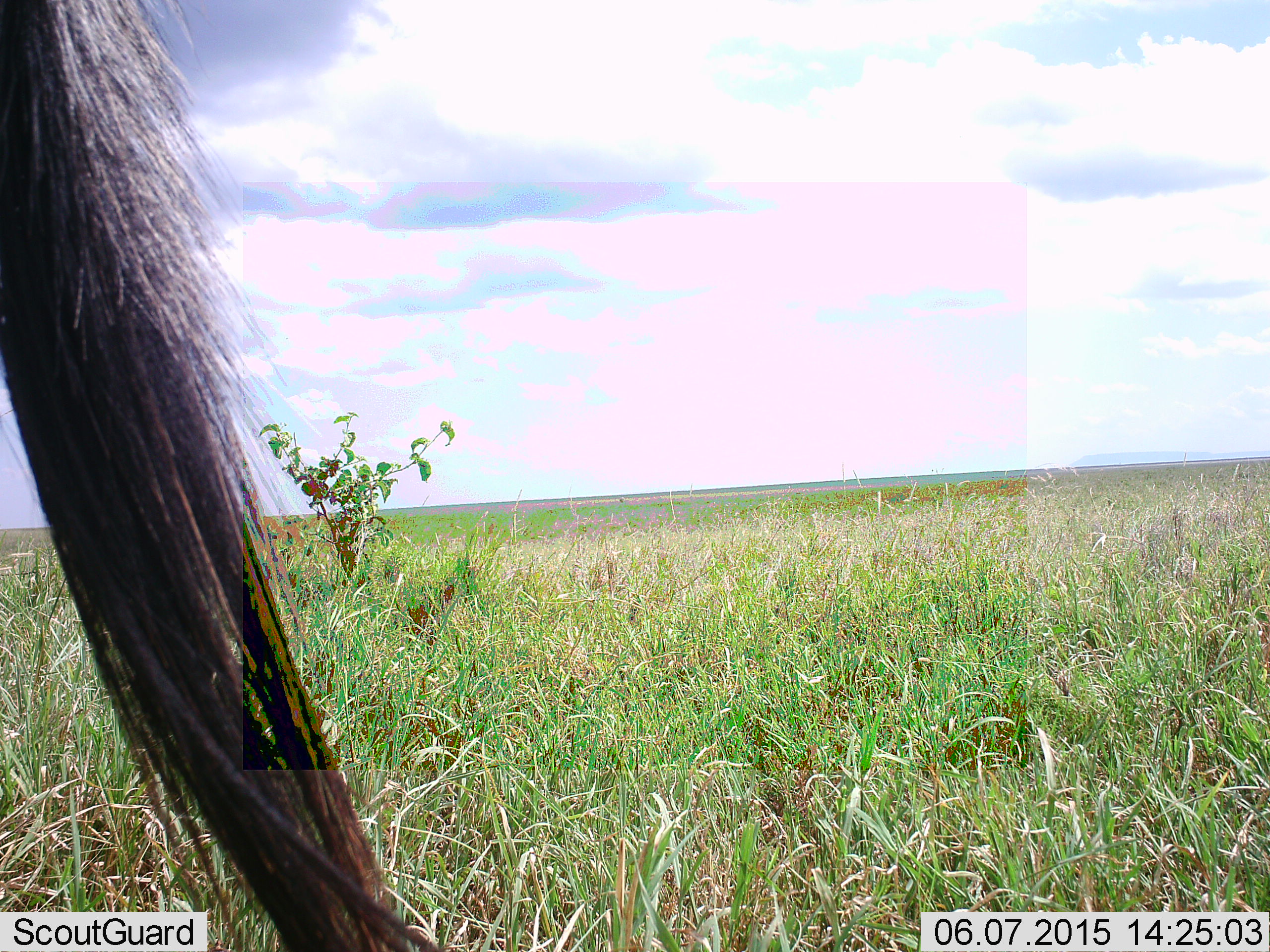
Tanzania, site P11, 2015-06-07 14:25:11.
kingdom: Animalia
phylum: Chordata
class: Mammalia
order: Perissodactyla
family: Equidae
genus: Equus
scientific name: Equus quagga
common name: plains zebra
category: zebra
Zebra (plains zebra) (Equus quagga), count 1. Behavior (volunteer vote fractions): standing 50%, resting 0%, moving 50%, interacting 0%. Young present (vote fraction): 0%. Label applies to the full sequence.